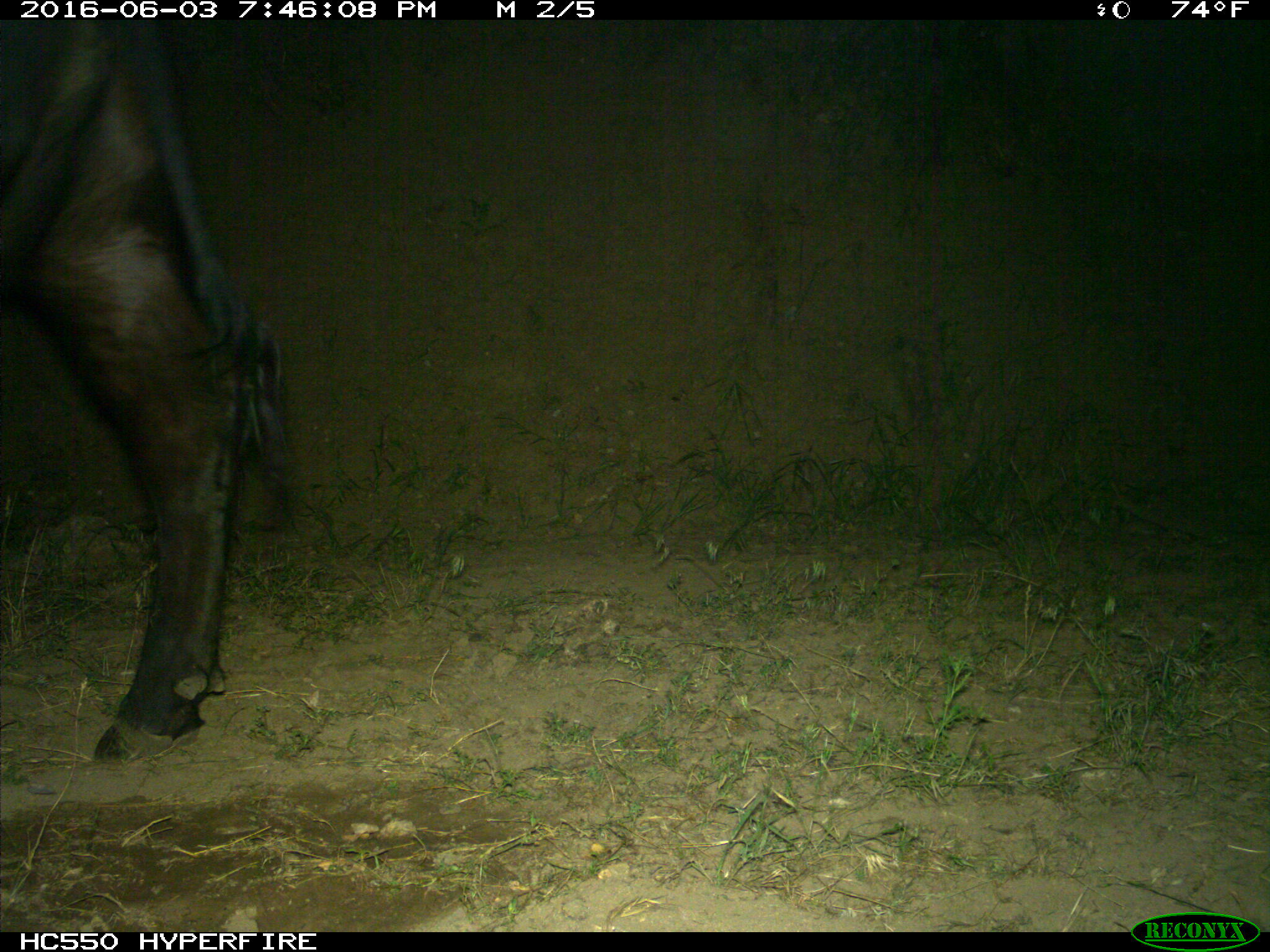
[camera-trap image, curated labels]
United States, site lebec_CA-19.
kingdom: Animalia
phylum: Chordata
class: Mammalia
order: Artiodactyla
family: Bovidae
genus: Bos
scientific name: Bos taurus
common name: domestic cow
Bos taurus (domestic cow).